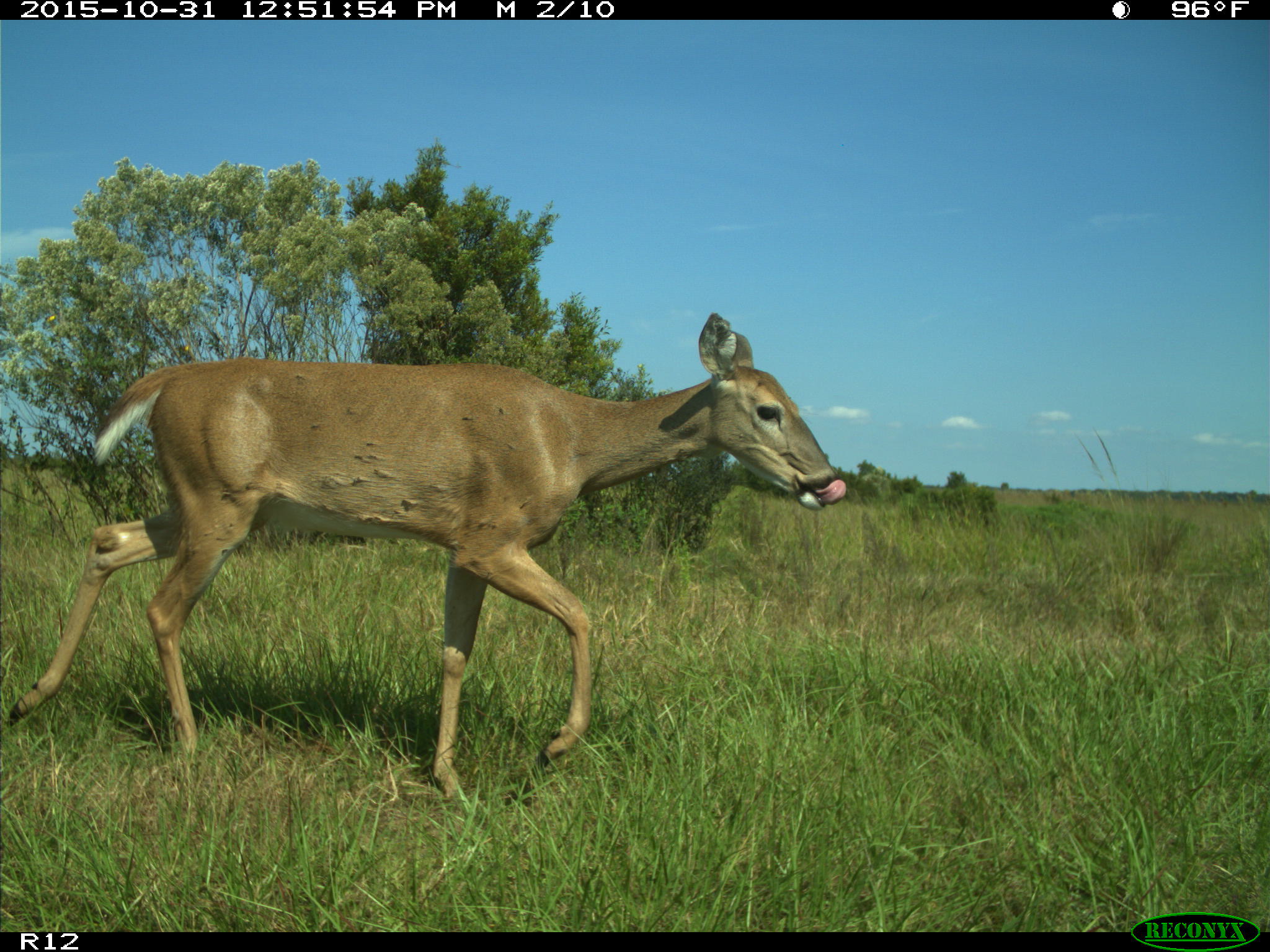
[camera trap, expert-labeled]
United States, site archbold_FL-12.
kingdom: Animalia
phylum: Chordata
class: Mammalia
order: Artiodactyla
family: Cervidae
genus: Odocoileus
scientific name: Odocoileus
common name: deer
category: unidentified deer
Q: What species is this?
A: Unidentified deer (deer) (Odocoileus).